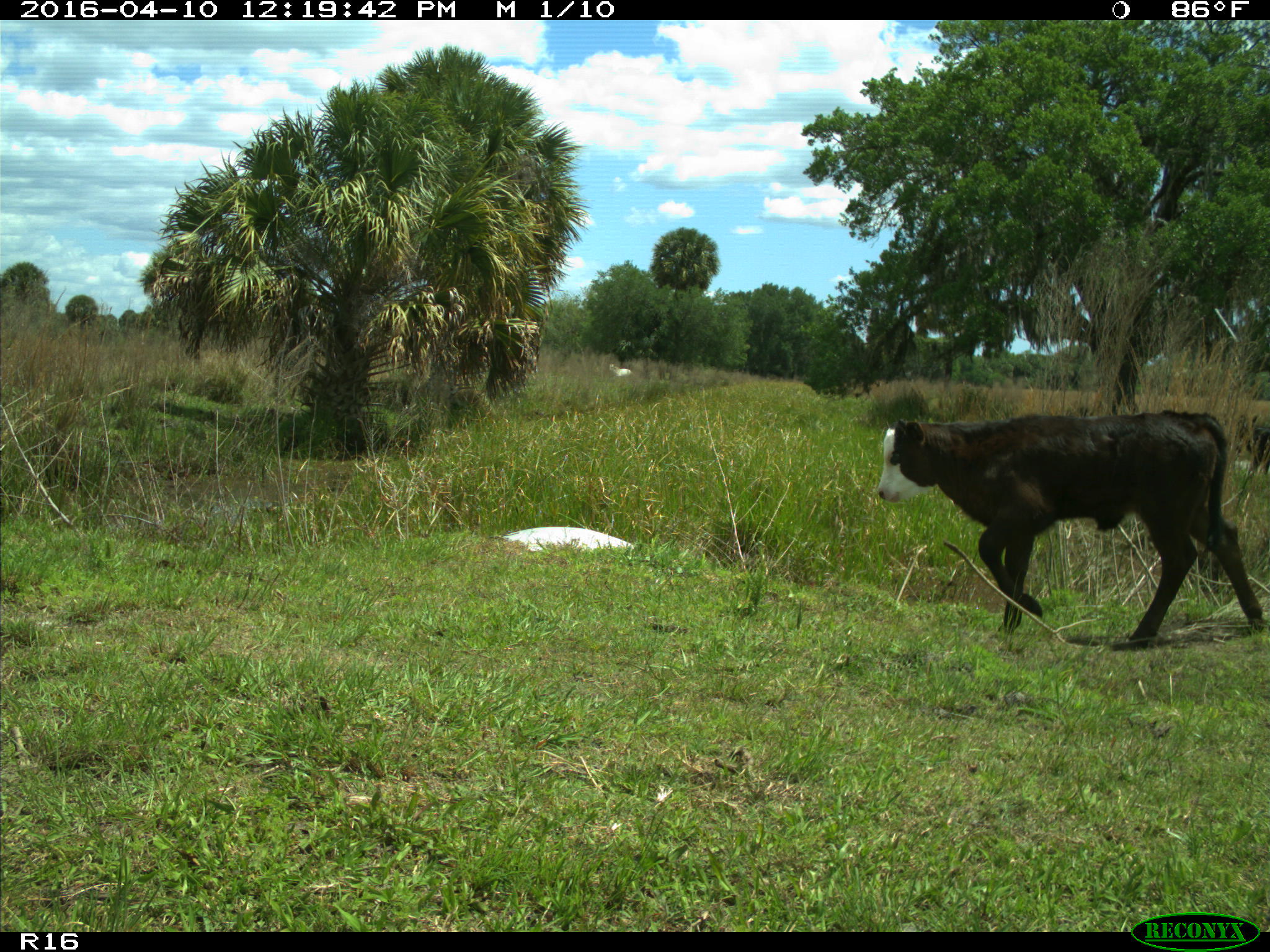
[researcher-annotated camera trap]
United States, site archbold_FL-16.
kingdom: Animalia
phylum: Chordata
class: Mammalia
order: Artiodactyla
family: Bovidae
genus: Bos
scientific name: Bos taurus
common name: domestic cow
Bos taurus (domestic cow).